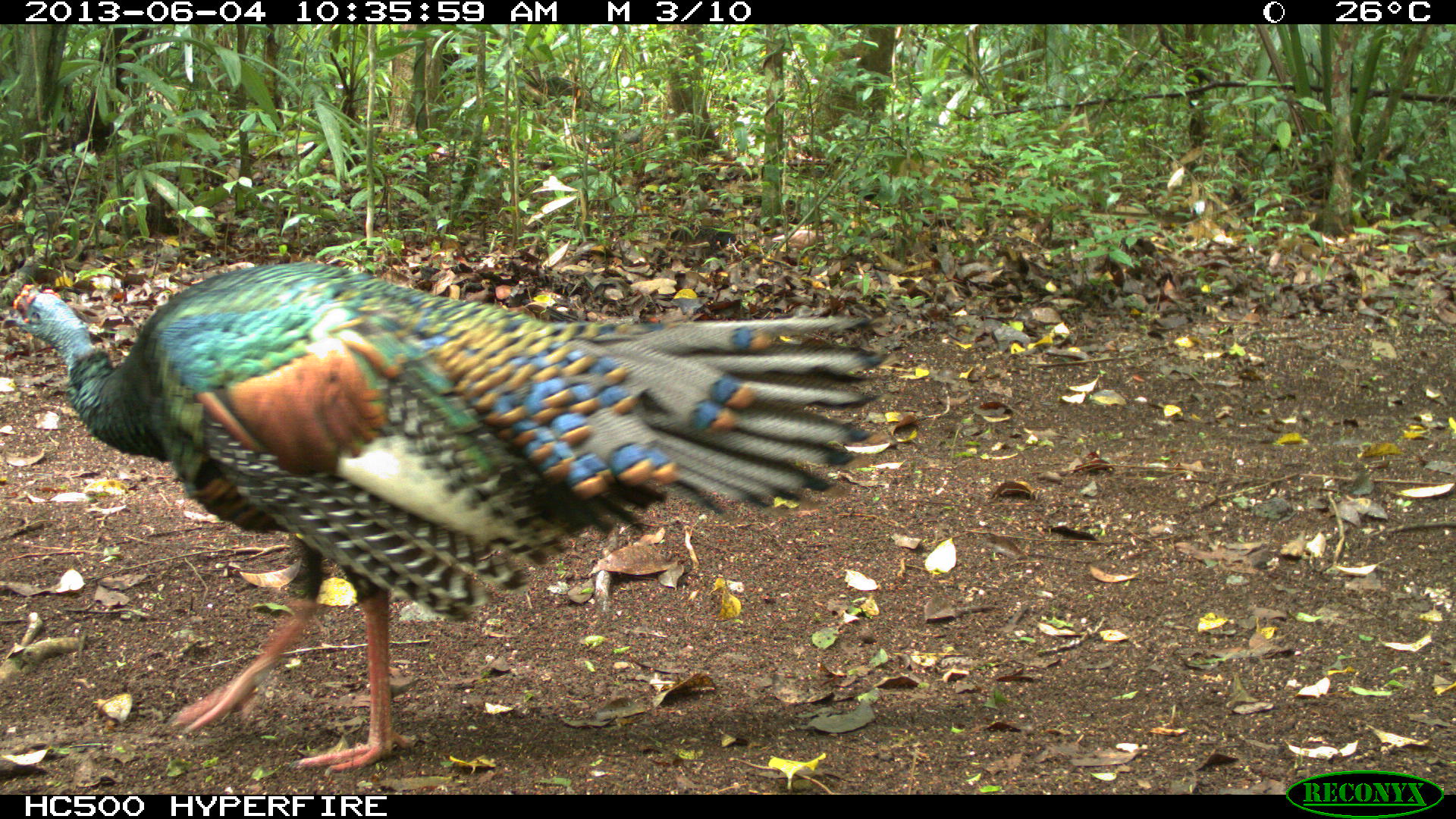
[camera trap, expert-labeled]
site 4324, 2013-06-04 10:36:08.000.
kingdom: Animalia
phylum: Chordata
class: Aves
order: Galliformes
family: Phasianidae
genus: Meleagris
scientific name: Meleagris ocellata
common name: ocellated turkey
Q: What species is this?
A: Meleagris ocellata (ocellated turkey).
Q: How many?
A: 1.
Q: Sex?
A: Male.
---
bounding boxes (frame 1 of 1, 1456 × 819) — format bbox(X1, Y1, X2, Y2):
meleagris ocellata: bbox(0, 261, 886, 774)